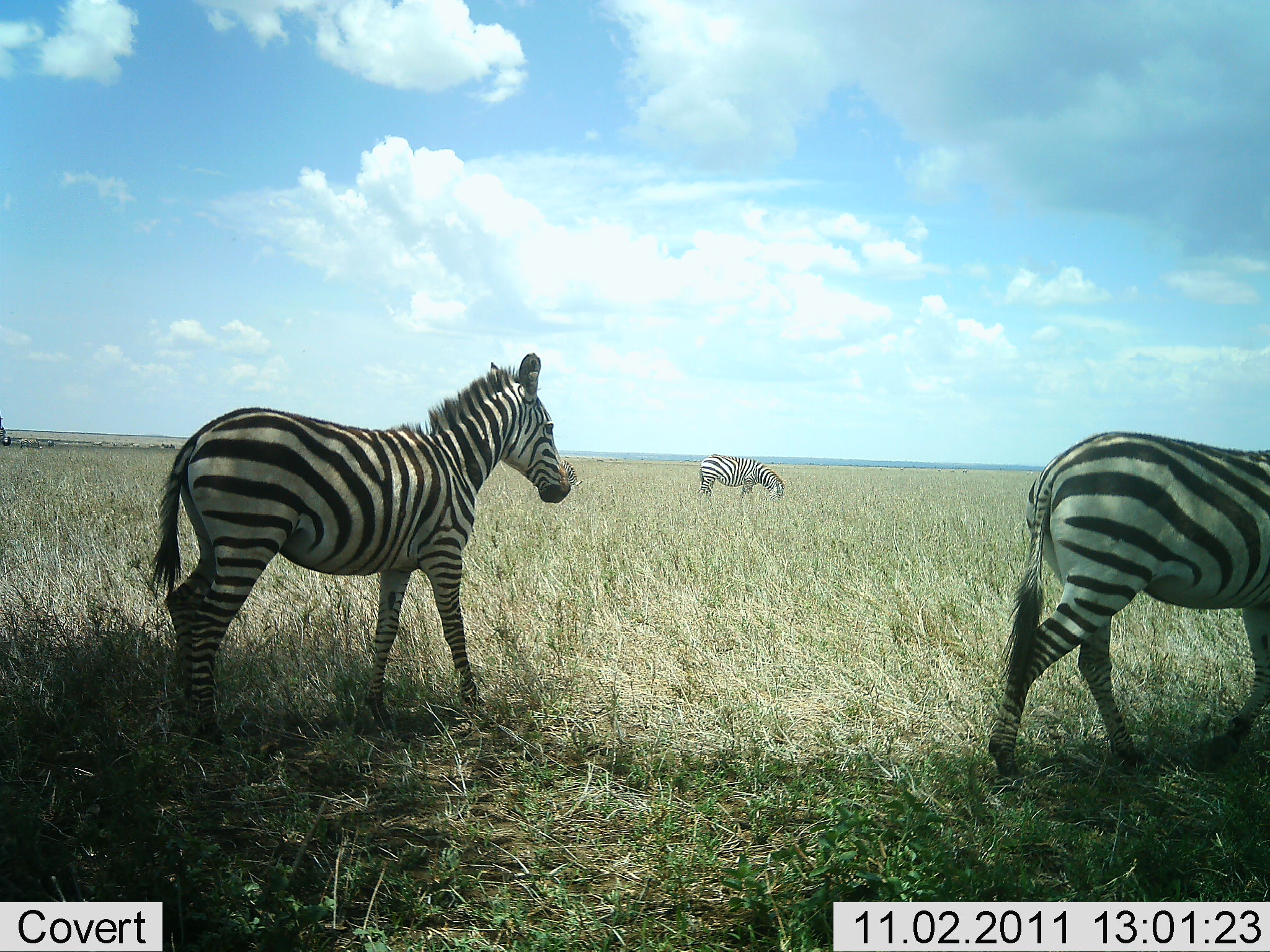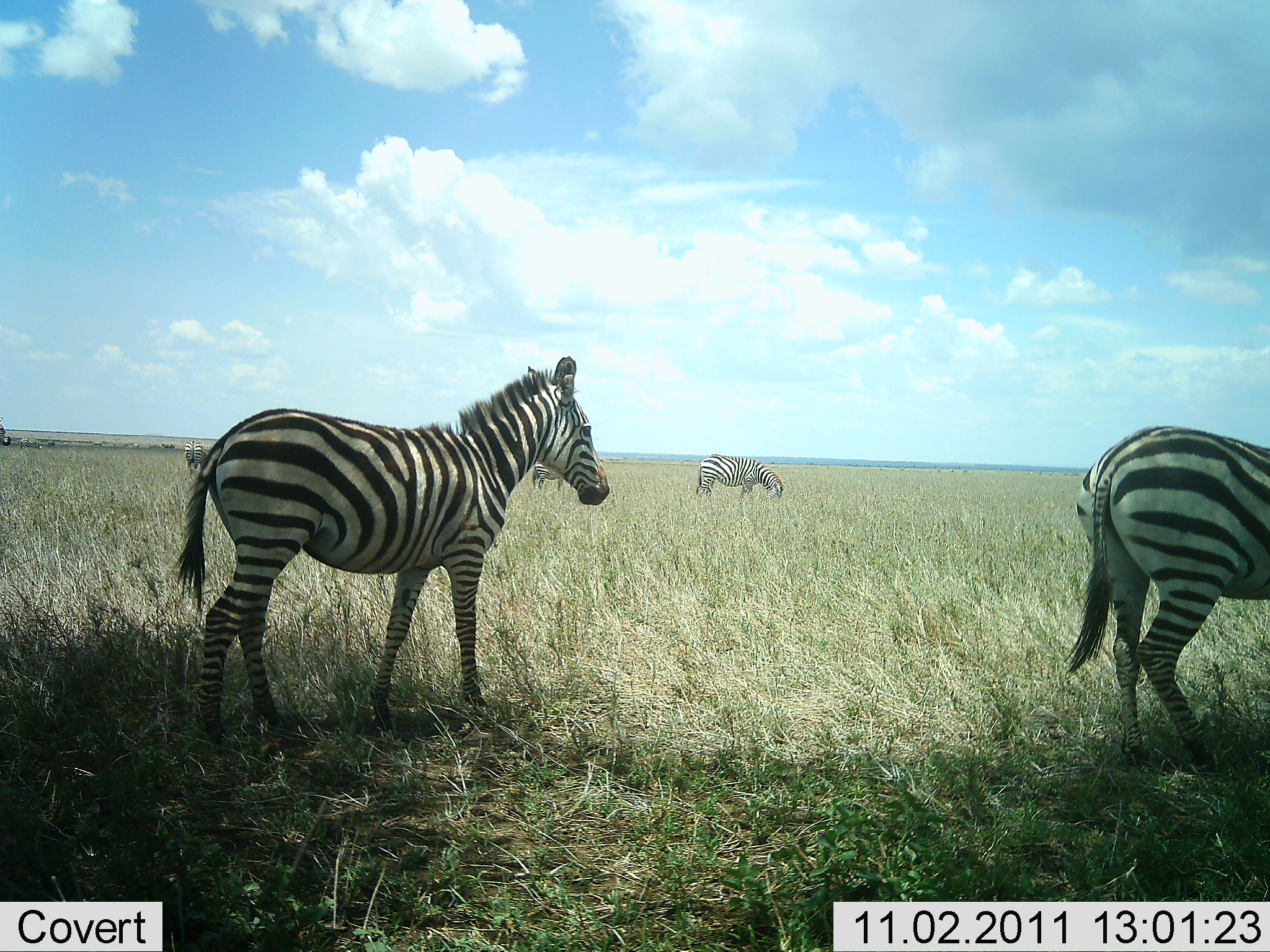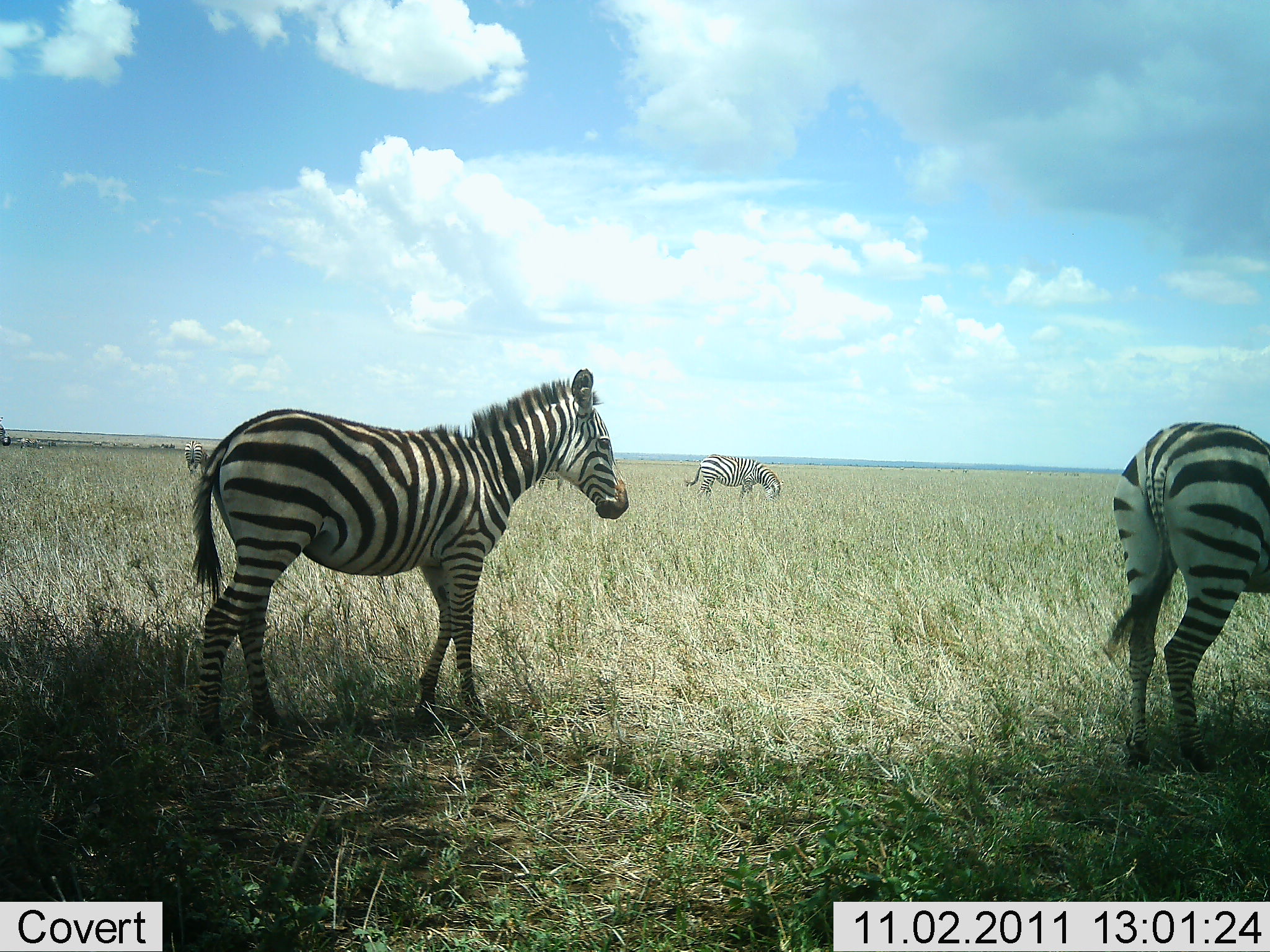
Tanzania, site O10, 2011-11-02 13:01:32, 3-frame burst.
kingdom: Animalia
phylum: Chordata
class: Mammalia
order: Perissodactyla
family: Equidae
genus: Equus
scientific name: Equus quagga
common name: plains zebra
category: zebra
Zebra (plains zebra) (Equus quagga), count 4. Behavior (volunteer vote fractions): standing 62%, resting 0%, moving 46%, interacting 0%. Young present (vote fraction): 0%. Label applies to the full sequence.